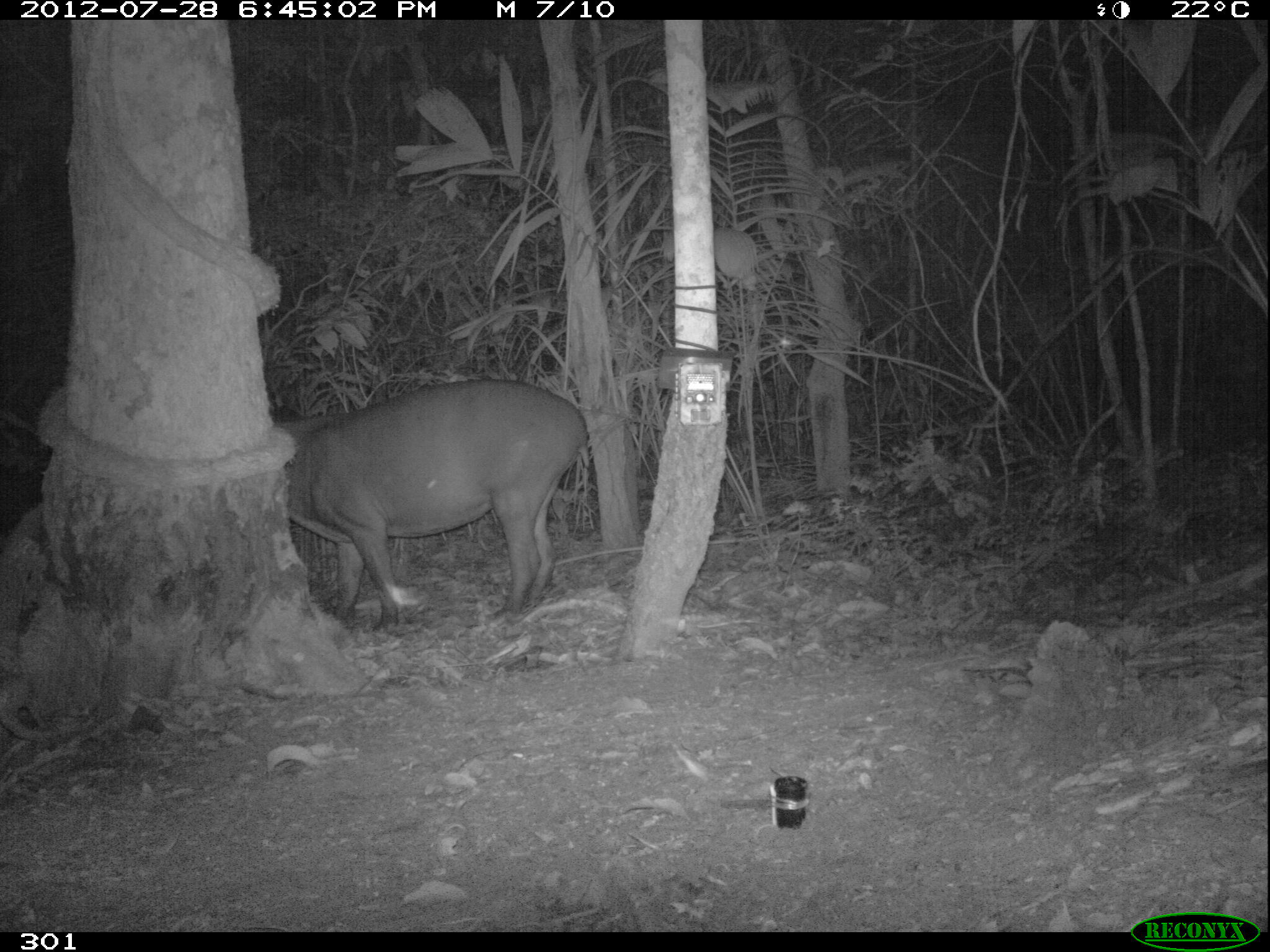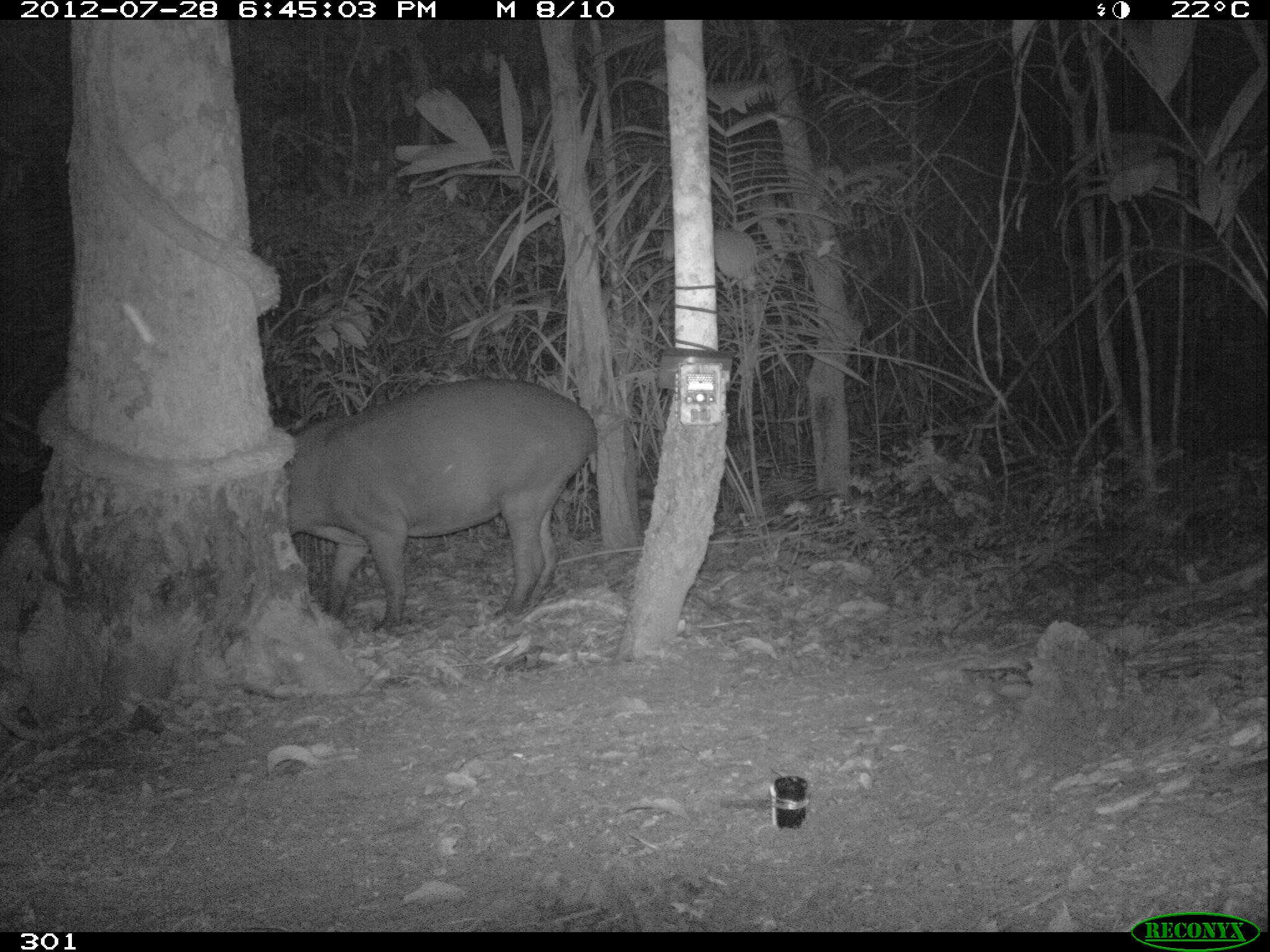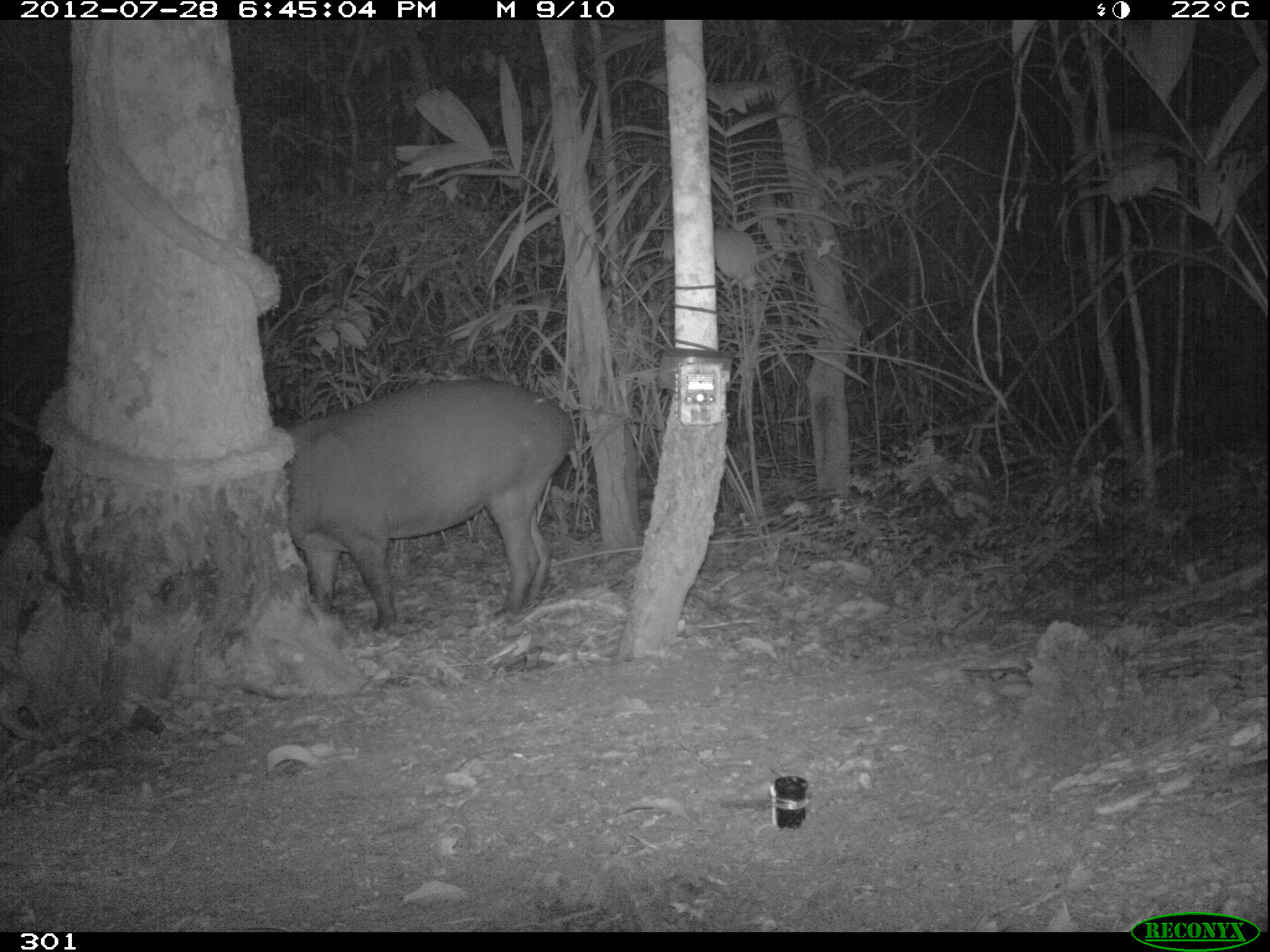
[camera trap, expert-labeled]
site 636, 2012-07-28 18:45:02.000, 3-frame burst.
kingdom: Animalia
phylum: Chordata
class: Mammalia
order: Perissodactyla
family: Tapiridae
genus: Tapirus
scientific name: Tapirus terrestris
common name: south american tapir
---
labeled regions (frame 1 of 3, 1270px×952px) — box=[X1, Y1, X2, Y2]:
tapirus terrestris: box=[275, 380, 590, 629]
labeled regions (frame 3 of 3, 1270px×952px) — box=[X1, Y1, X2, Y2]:
tapirus terrestris: box=[283, 379, 574, 629]